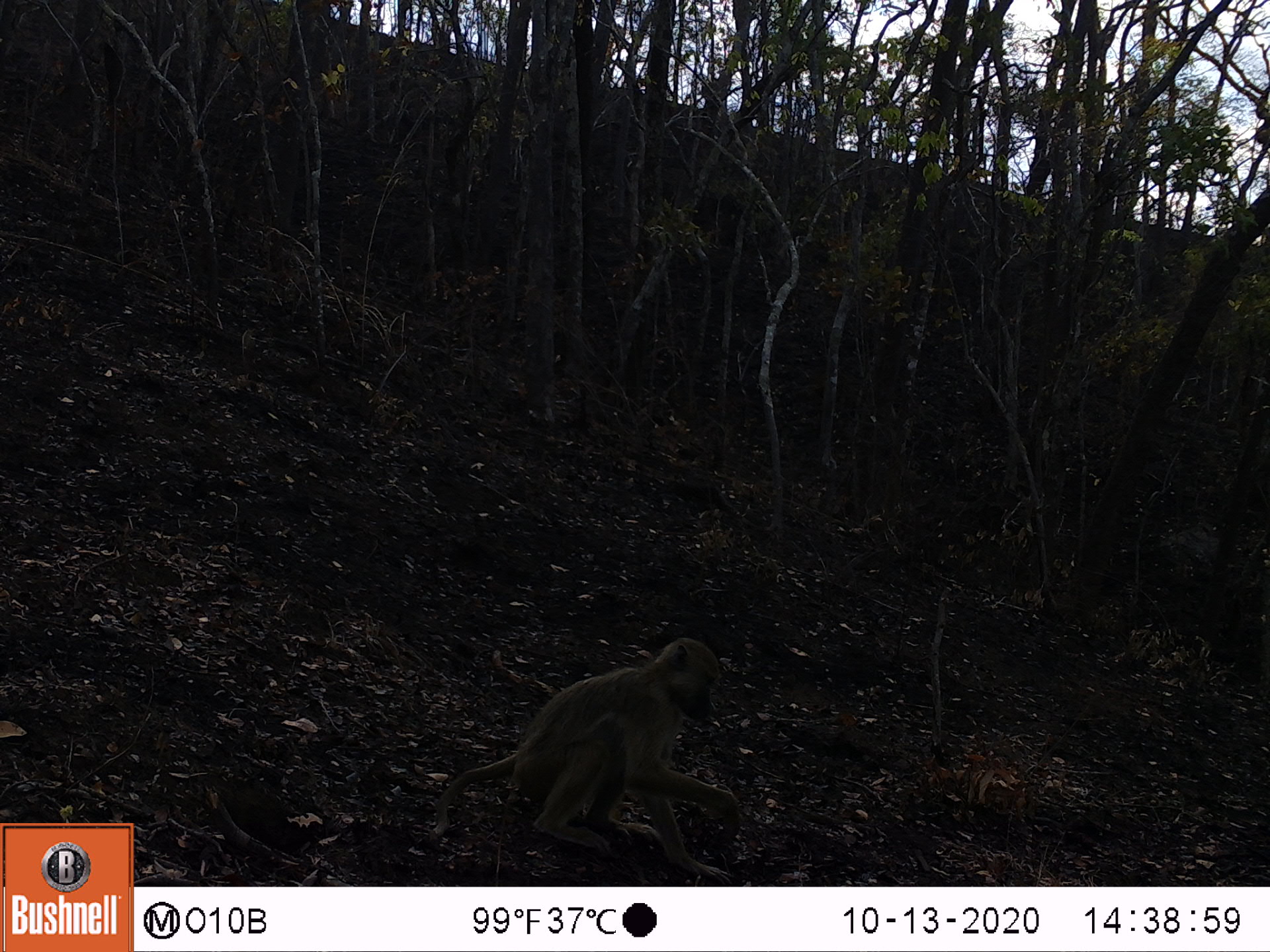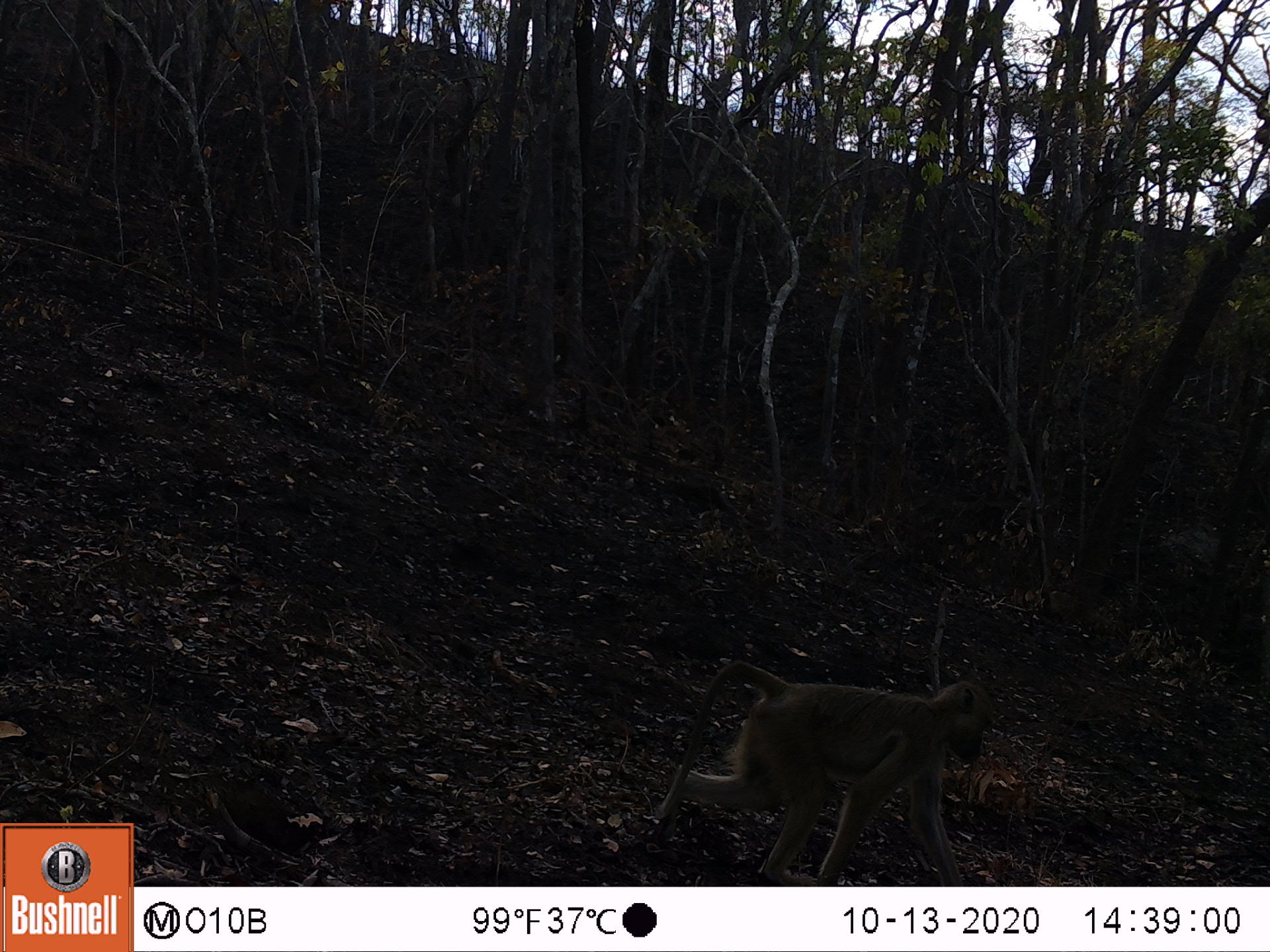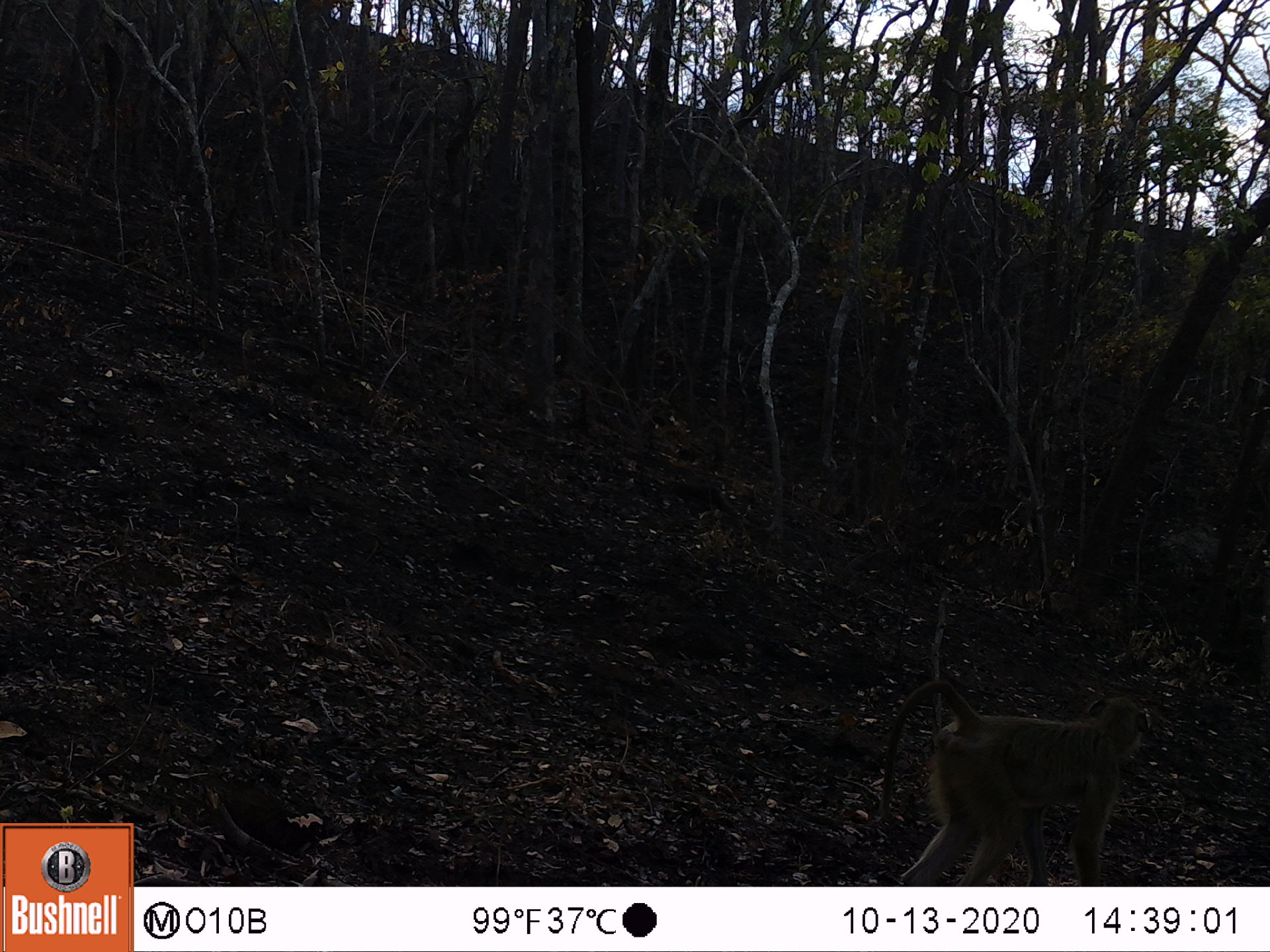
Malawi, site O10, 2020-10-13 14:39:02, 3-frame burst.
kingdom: Animalia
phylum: Chordata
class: Mammalia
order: Primates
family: Cercopithecidae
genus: Papio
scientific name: Papio cynocephalus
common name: yellow baboon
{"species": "yellow baboon (Papio cynocephalus)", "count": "1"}